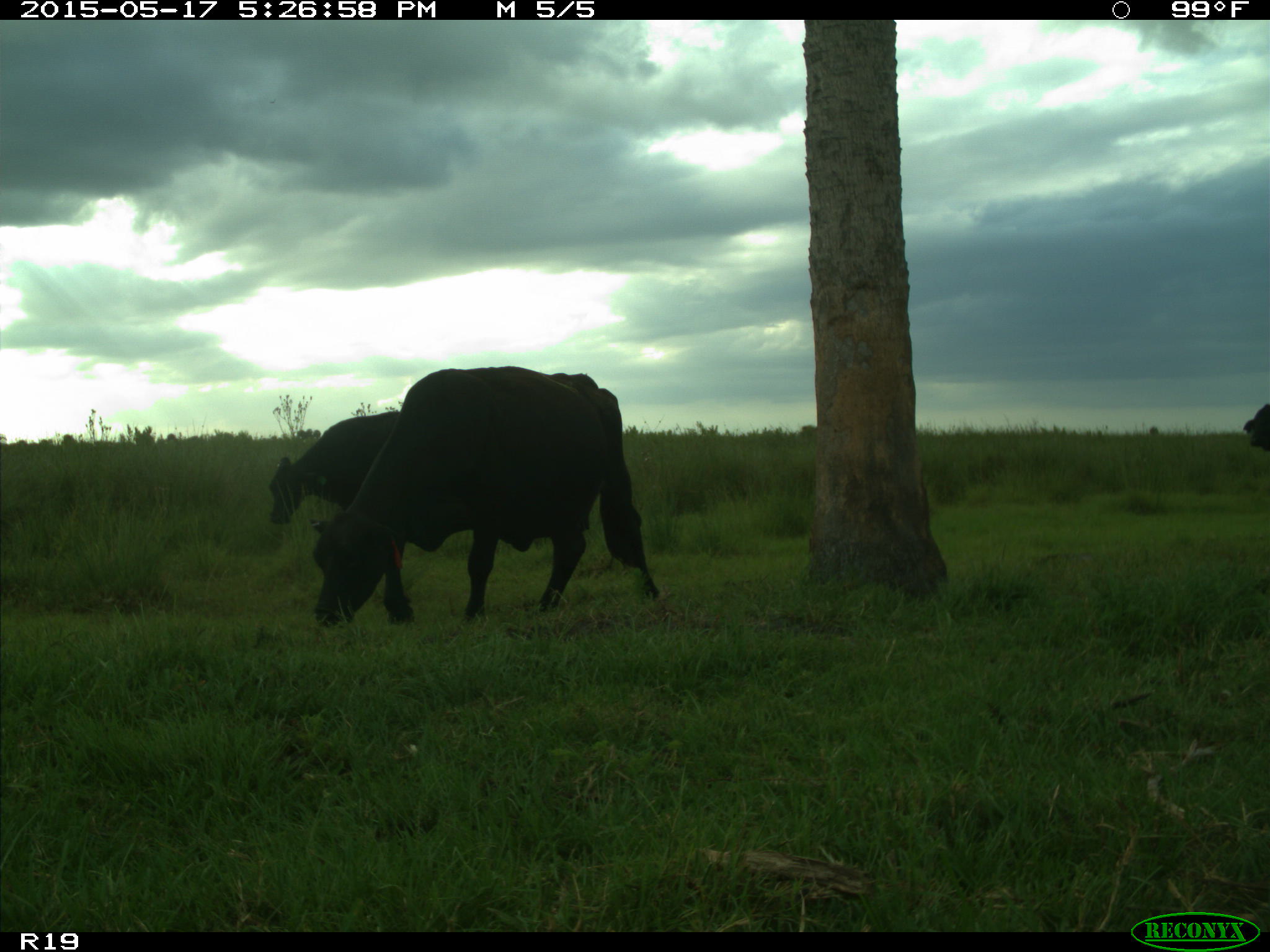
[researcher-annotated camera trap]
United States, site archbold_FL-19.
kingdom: Animalia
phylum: Chordata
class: Mammalia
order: Artiodactyla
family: Bovidae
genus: Bos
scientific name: Bos taurus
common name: domestic cow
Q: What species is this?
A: Bos taurus (domestic cow).